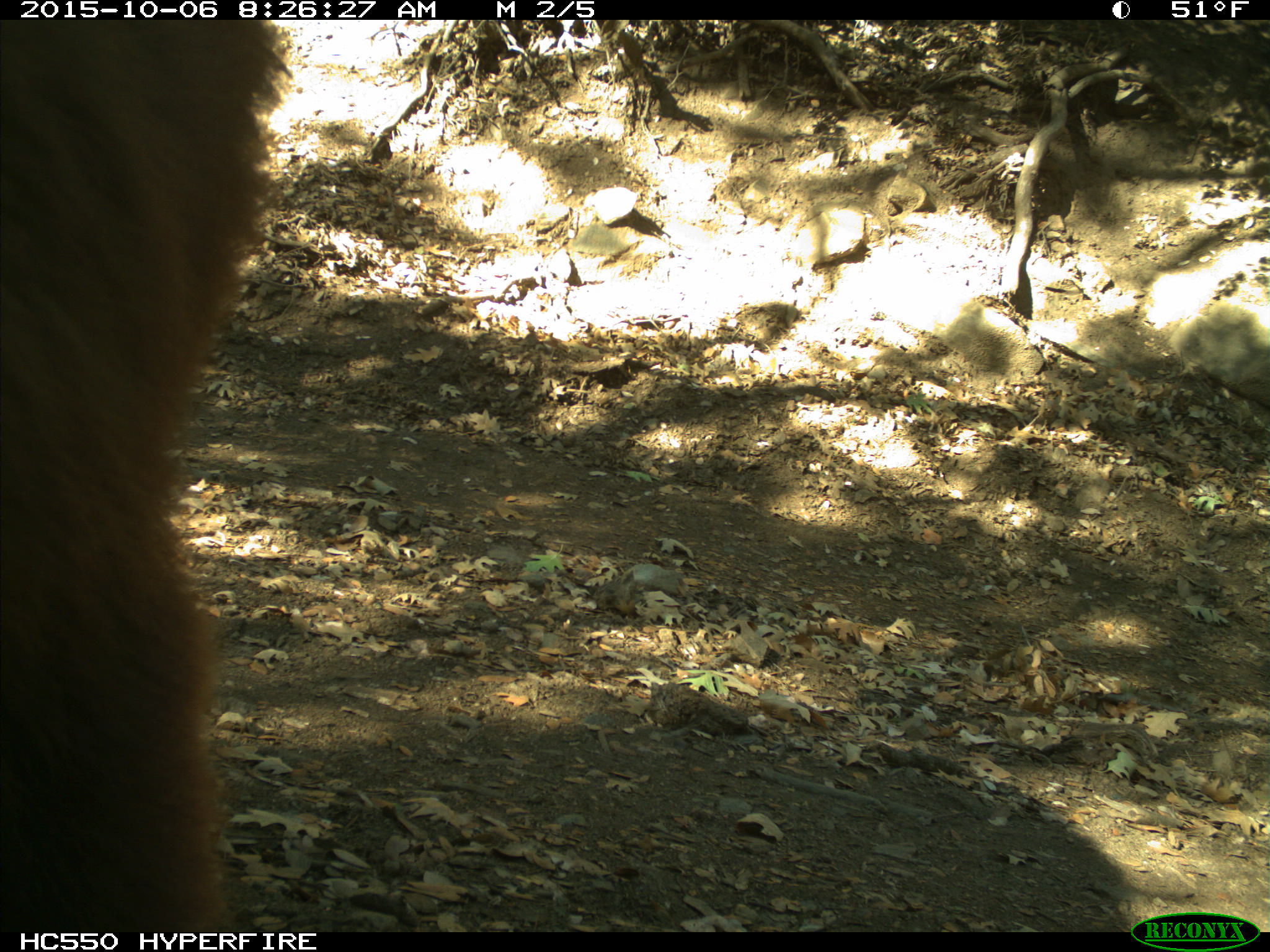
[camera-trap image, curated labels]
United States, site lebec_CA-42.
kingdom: Animalia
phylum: Chordata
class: Mammalia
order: Carnivora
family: Ursidae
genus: Ursus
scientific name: Ursus americanus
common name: american black bear